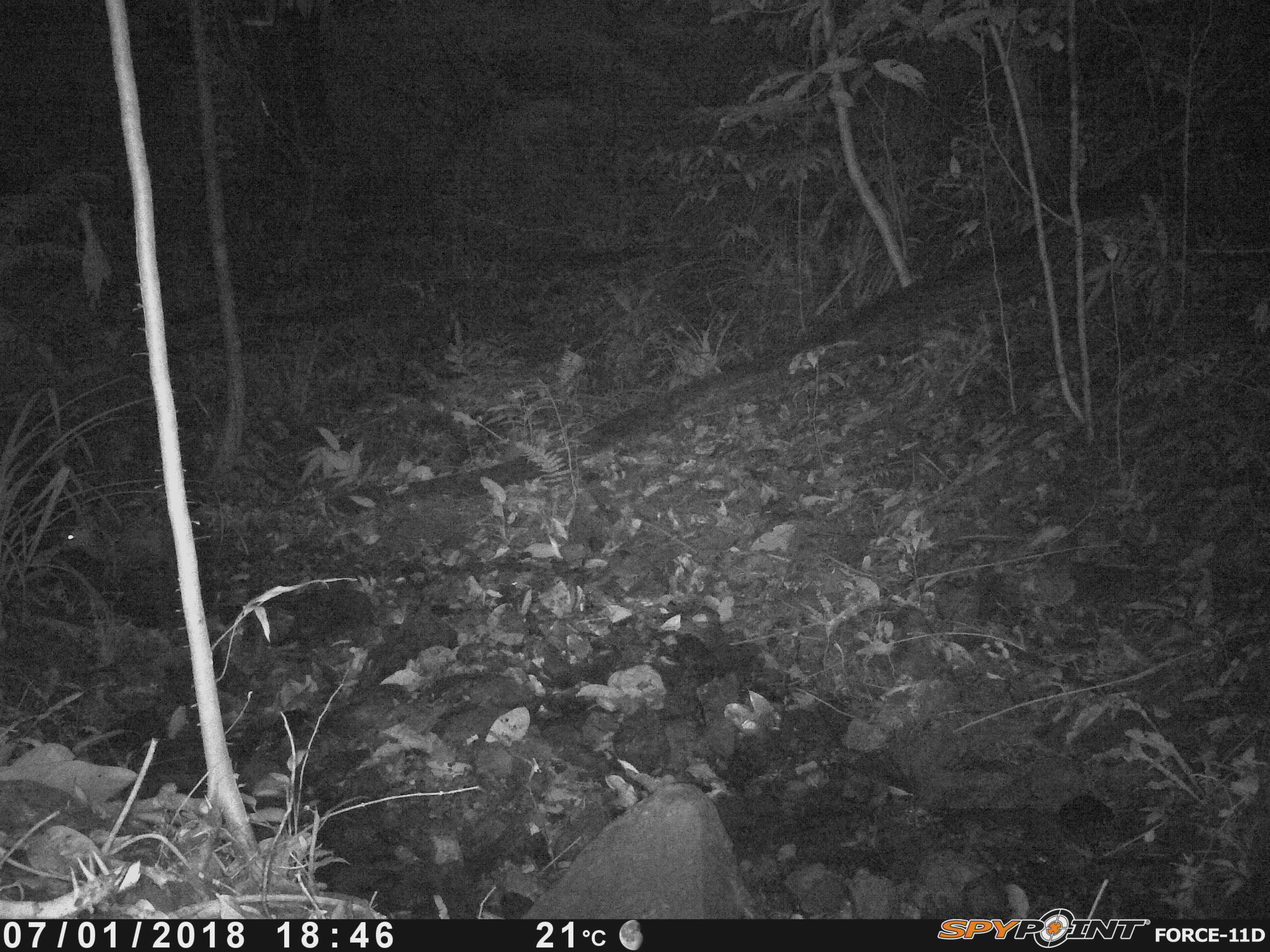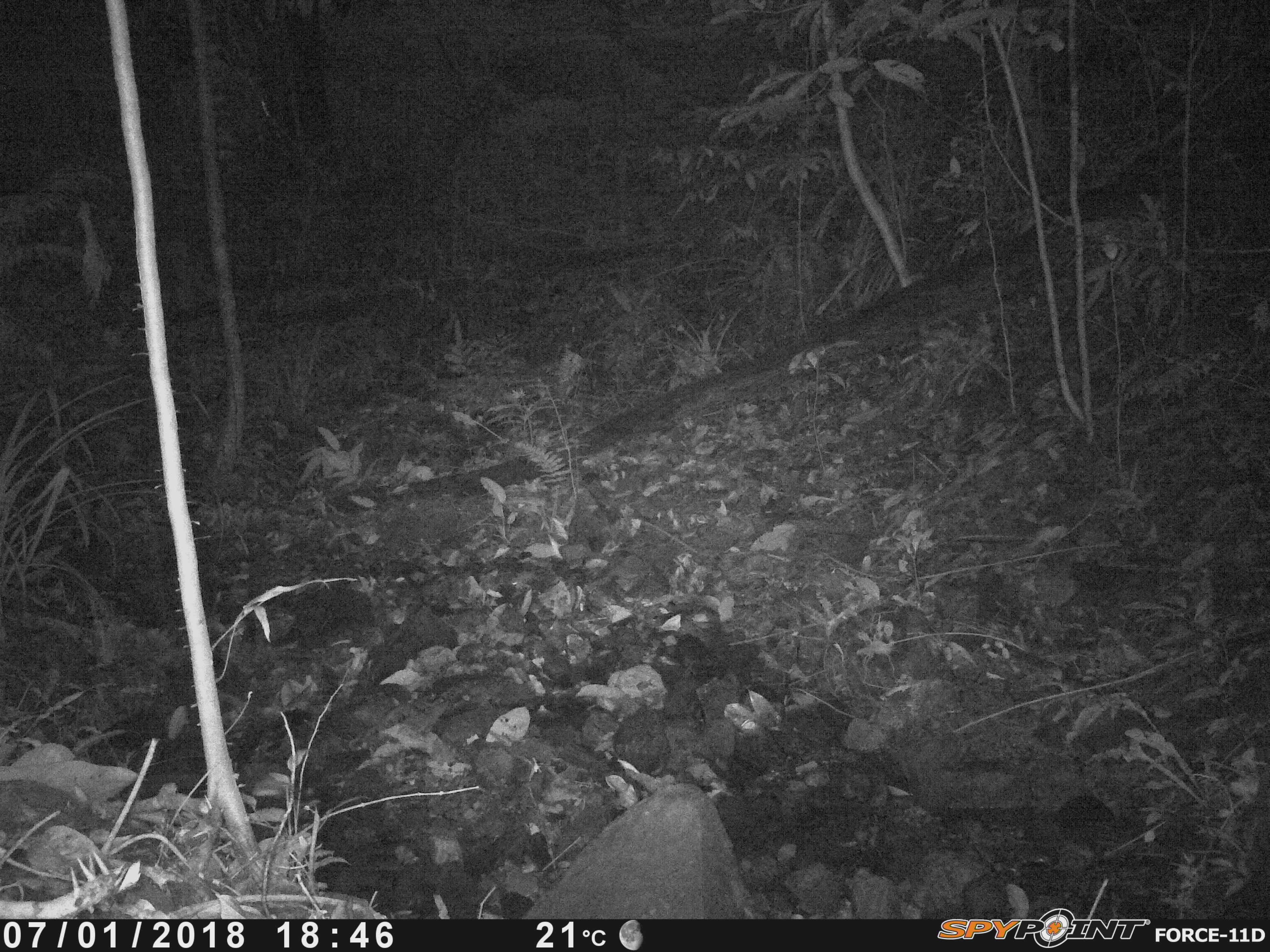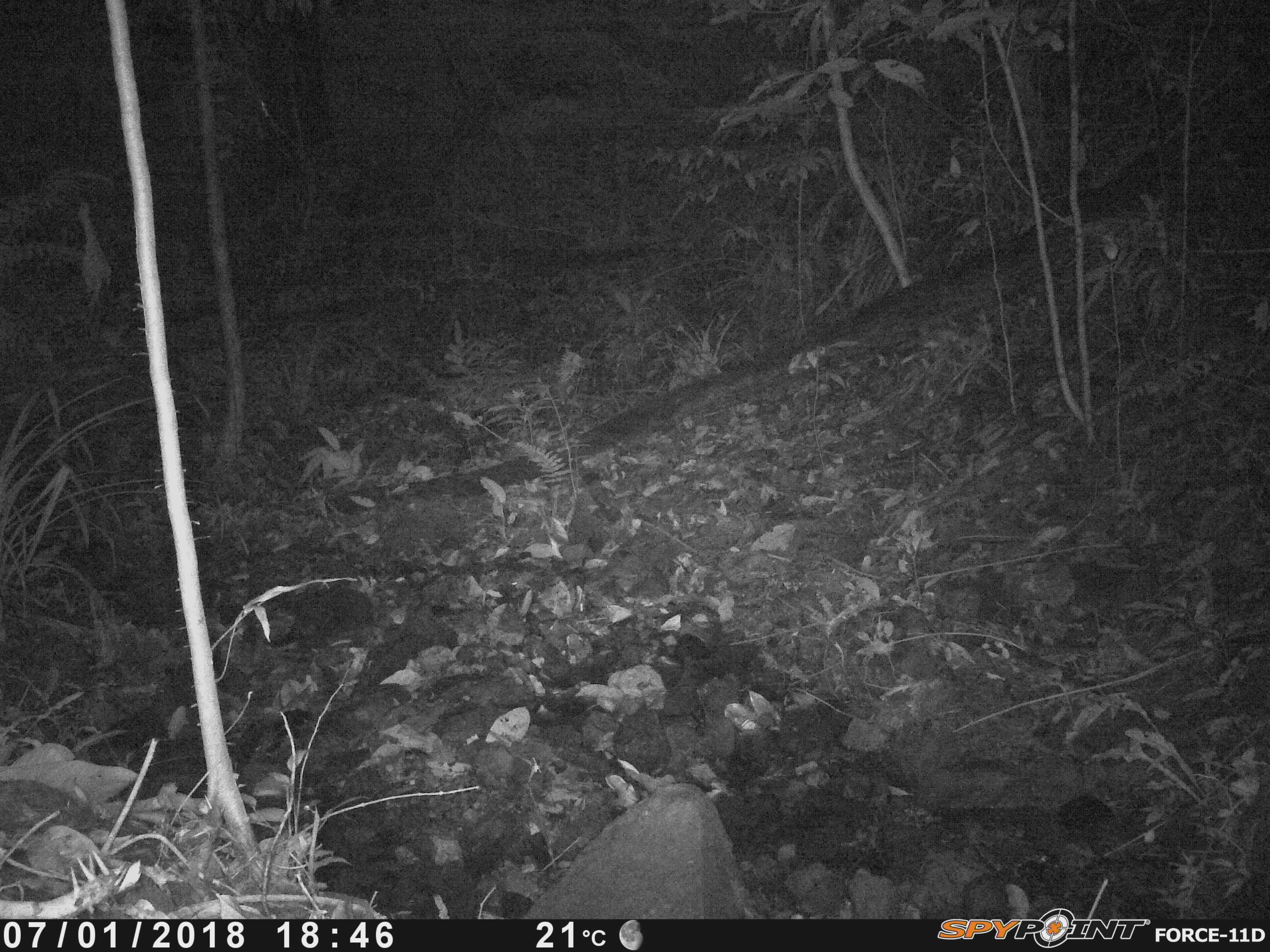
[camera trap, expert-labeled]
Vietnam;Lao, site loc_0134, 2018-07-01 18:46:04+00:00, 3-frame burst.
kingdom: Animalia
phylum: Chordata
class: Mammalia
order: Artiodactyla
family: Cervidae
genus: Muntiacus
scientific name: Muntiacus rooseveltorum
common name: roosevelt's muntjac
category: roosevelts muntjac group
Roosevelts muntjac group (roosevelt's muntjac) (Muntiacus rooseveltorum). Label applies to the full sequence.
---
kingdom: Animalia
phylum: Arthropoda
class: Insecta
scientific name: Insecta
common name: insect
Insect (Insecta). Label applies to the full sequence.